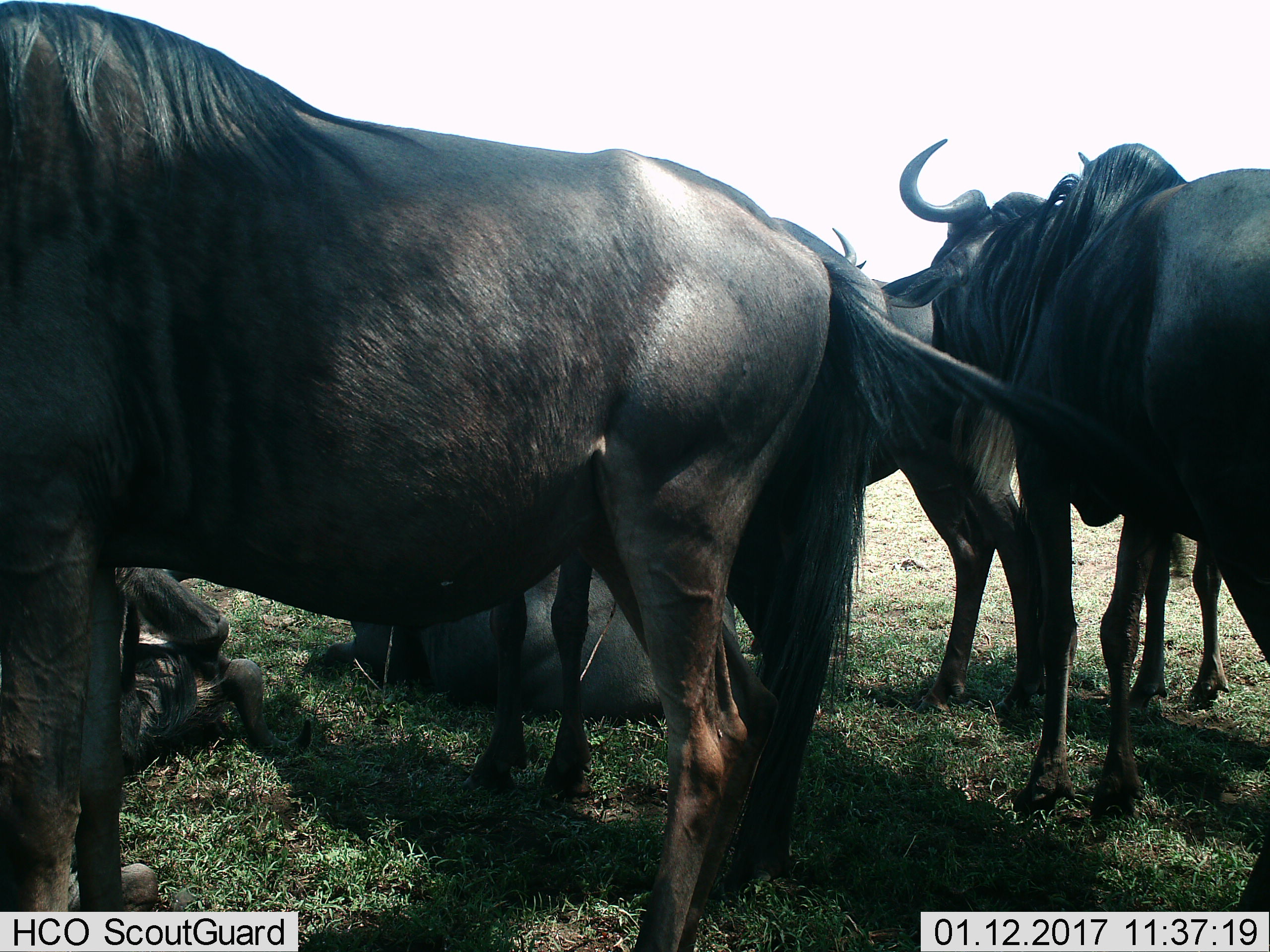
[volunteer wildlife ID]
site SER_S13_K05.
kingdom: Animalia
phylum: Chordata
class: Mammalia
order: Artiodactyla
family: Bovidae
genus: Connochaetes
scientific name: Connochaetes taurinus taurinus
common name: blue wildebeest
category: wildebeestblue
Wildebeestblue (blue wildebeest) (Connochaetes taurinus taurinus), count 6. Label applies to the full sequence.